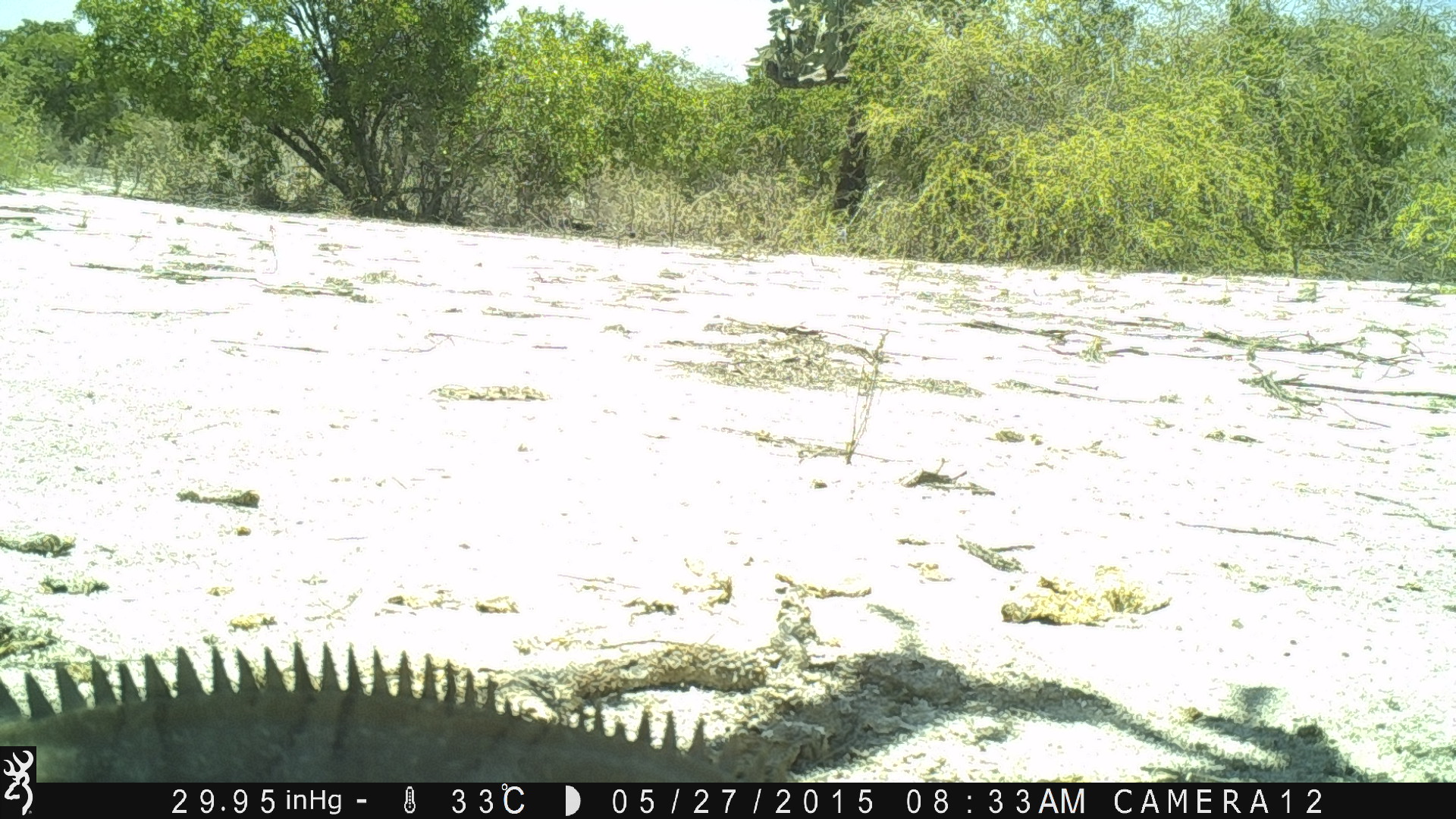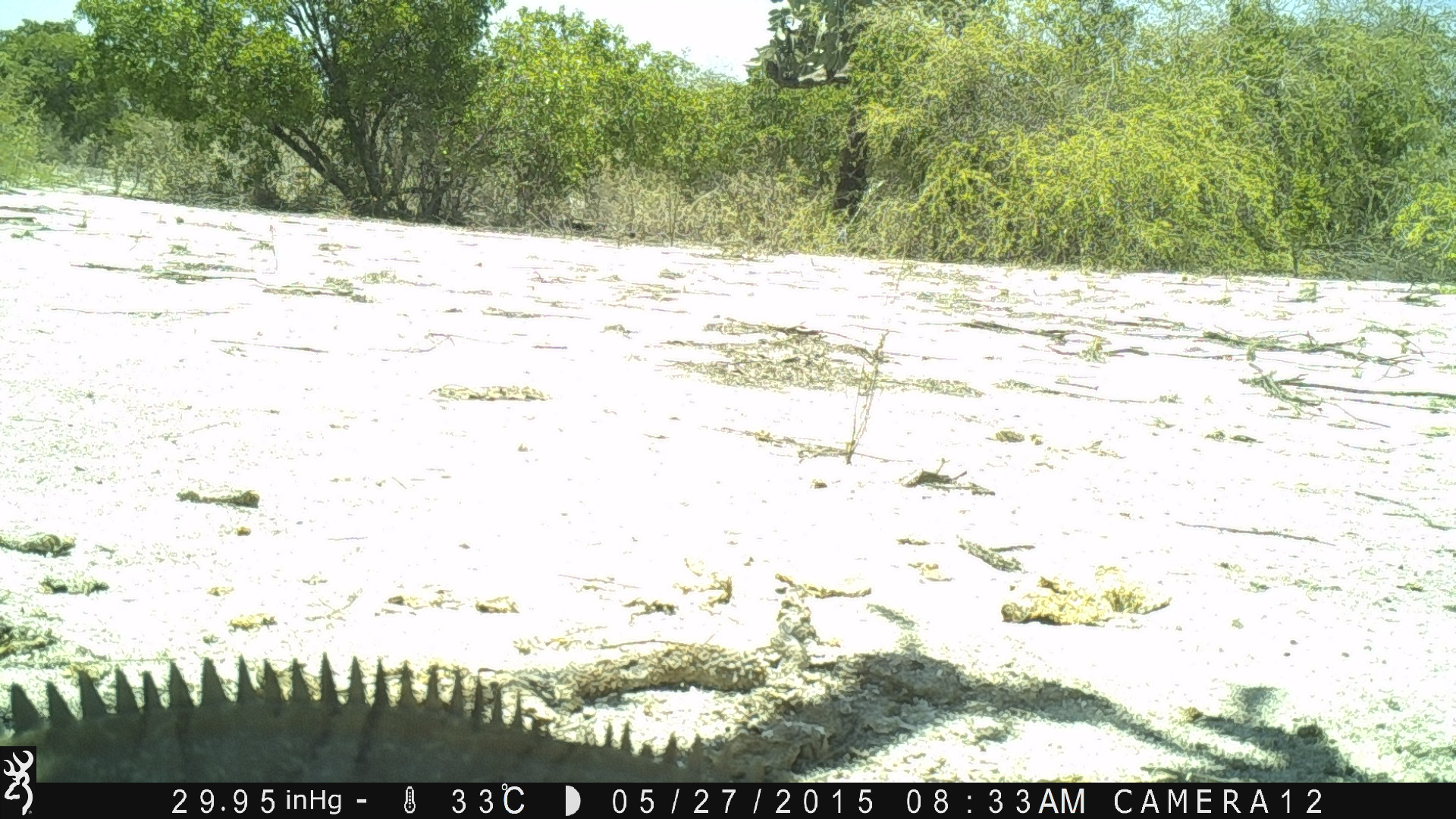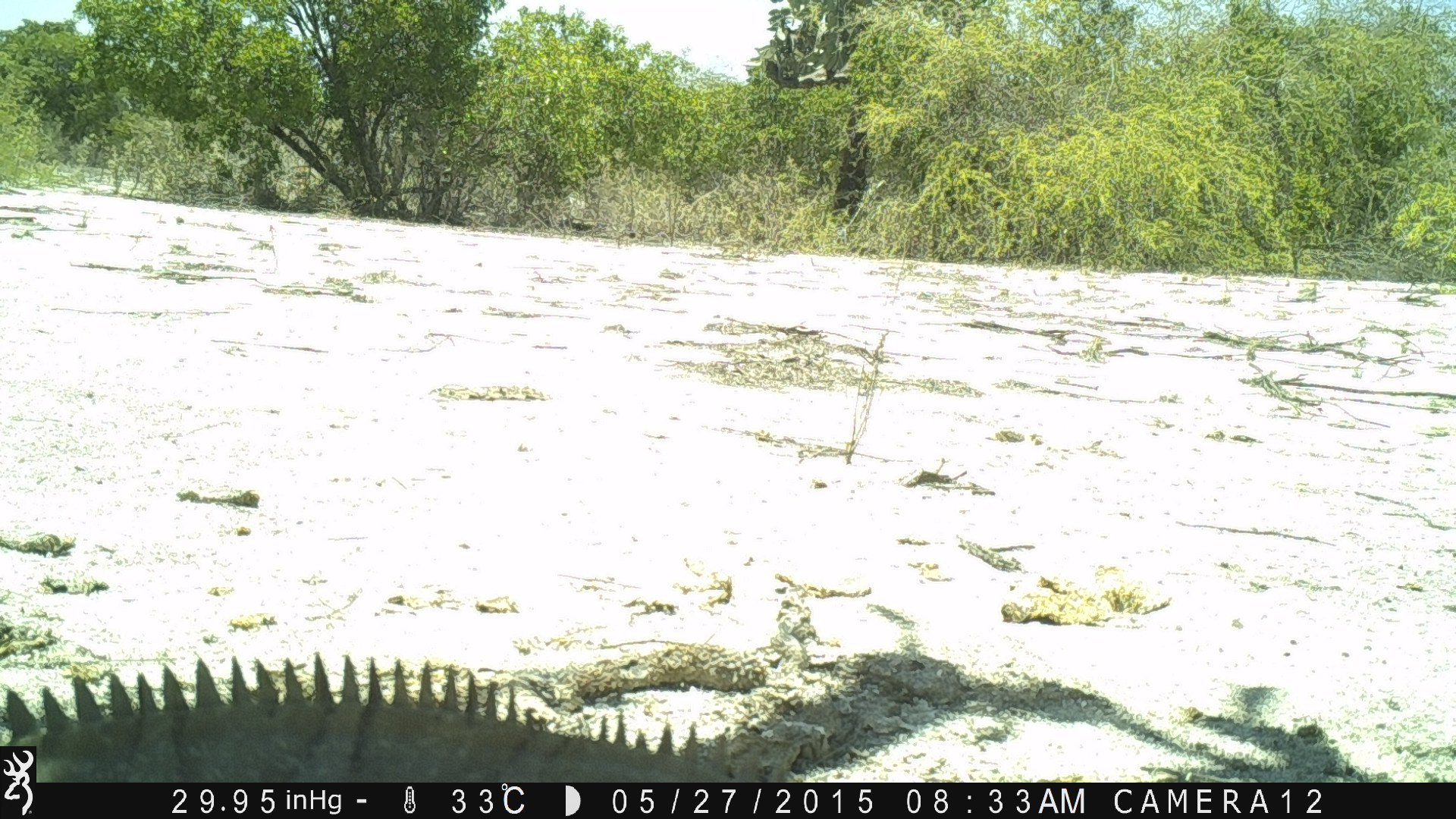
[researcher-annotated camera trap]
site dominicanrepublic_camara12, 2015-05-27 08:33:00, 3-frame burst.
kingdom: Animalia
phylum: Chordata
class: Reptilia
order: Squamata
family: Iguanidae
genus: Iguana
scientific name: Iguana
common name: typical iguanas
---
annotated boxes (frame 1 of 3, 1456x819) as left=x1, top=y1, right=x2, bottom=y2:
iguana: left=37, top=646, right=754, bottom=787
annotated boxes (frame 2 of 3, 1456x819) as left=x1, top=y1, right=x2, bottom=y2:
iguana: left=0, top=644, right=802, bottom=787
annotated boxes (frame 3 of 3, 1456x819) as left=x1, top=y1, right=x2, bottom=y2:
iguana: left=0, top=645, right=813, bottom=788